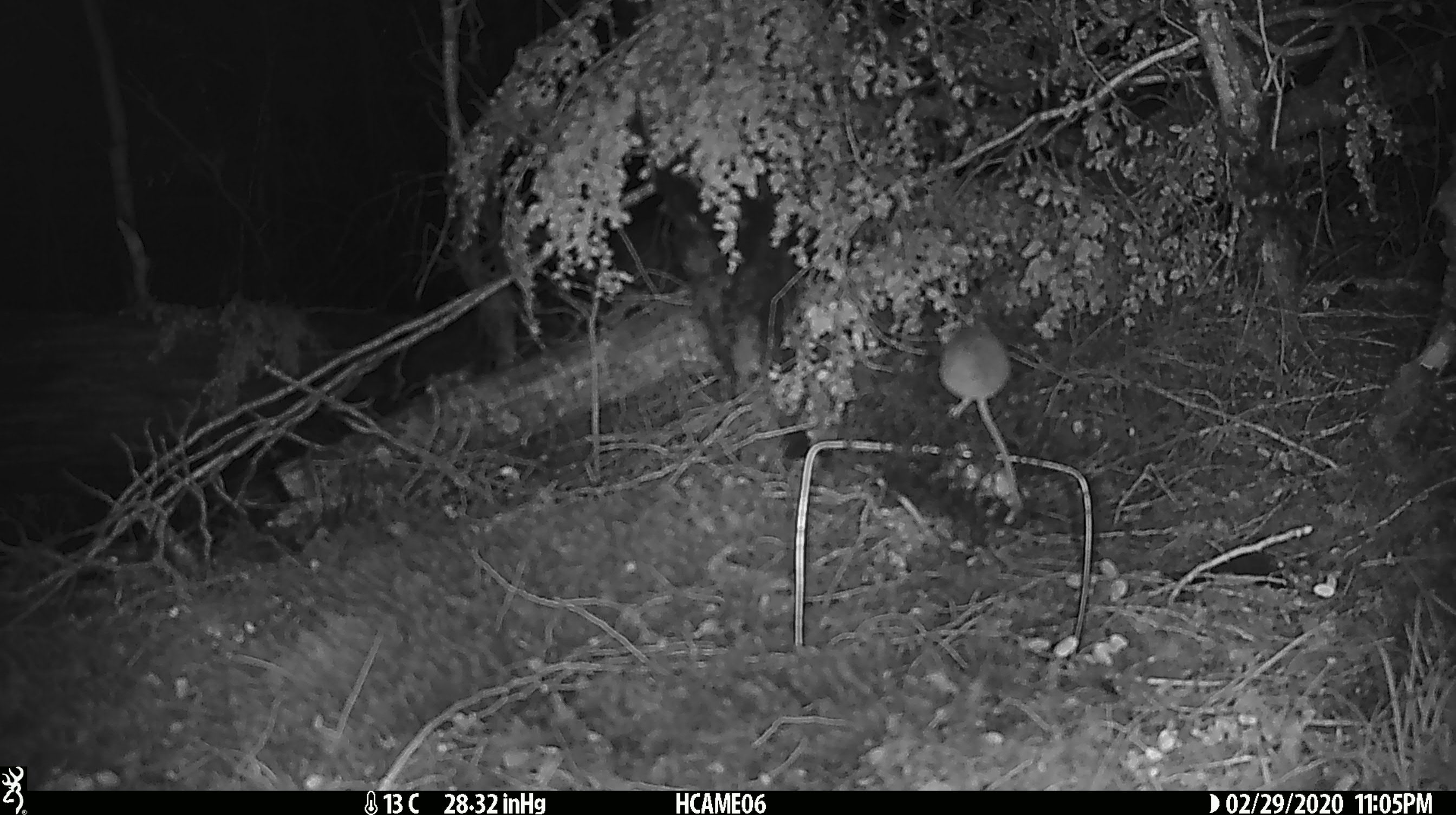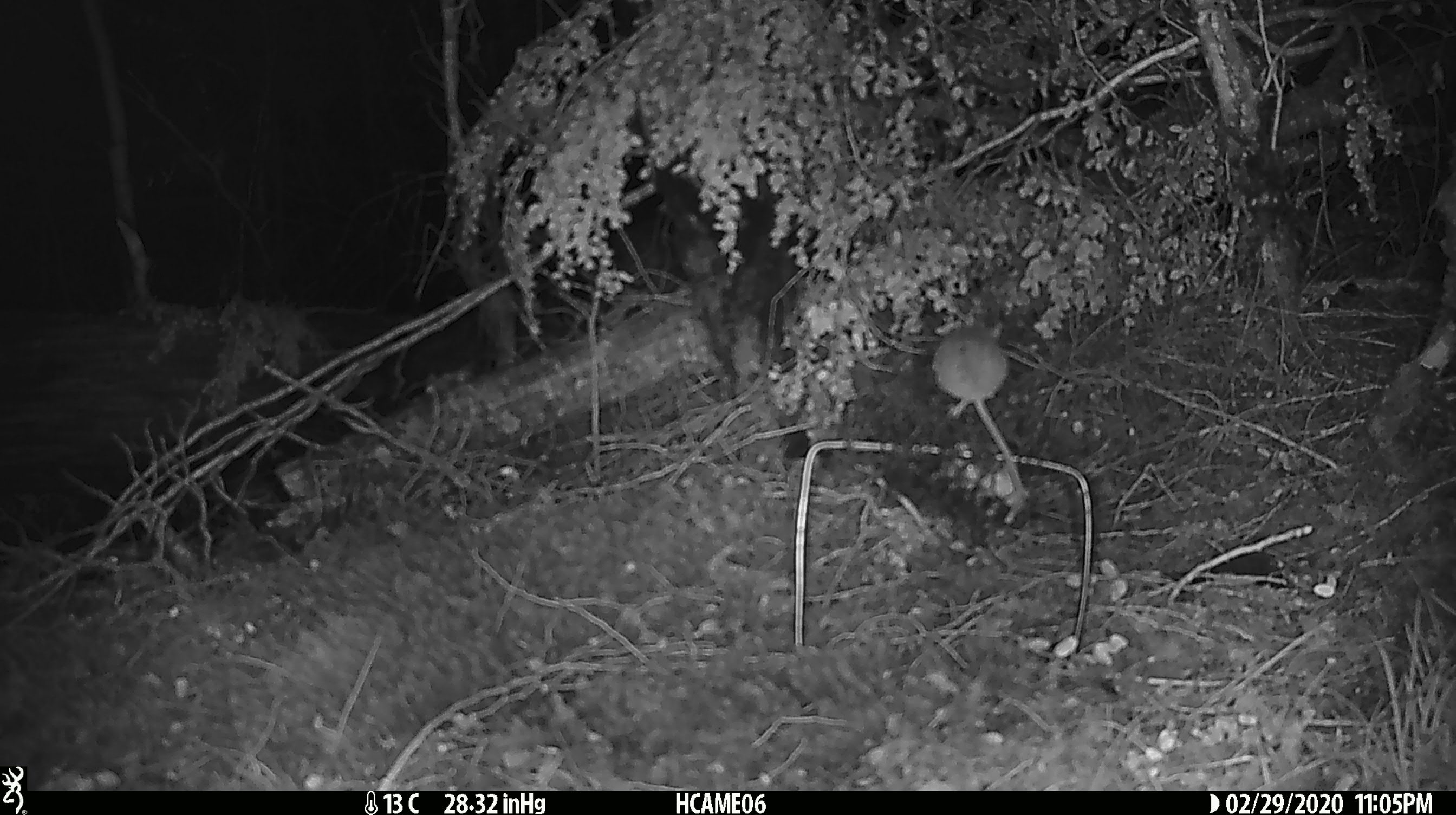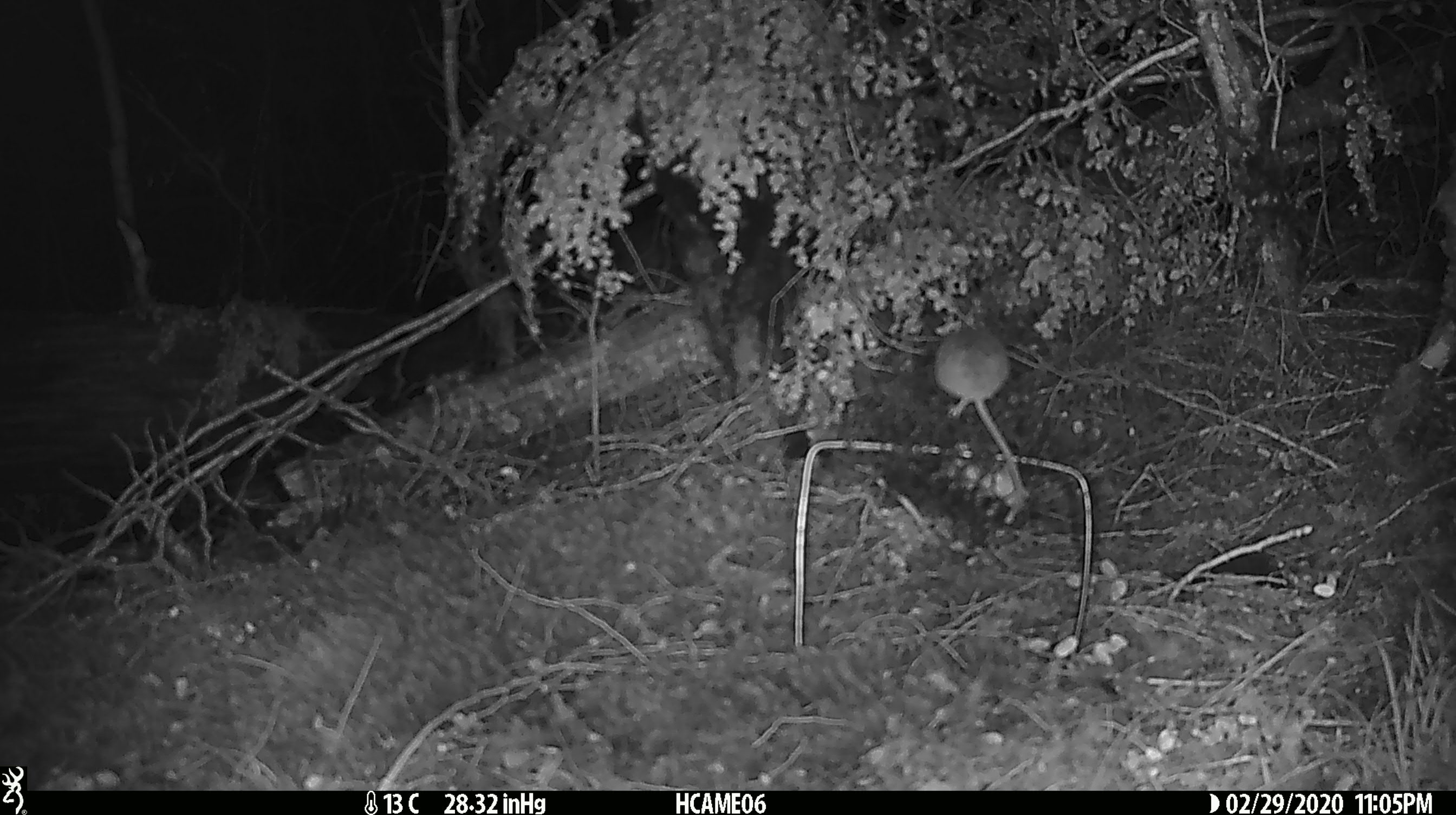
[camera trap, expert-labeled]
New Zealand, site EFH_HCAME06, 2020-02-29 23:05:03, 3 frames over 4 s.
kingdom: Animalia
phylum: Chordata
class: Mammalia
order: Rodentia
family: Muridae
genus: Mus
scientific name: Mus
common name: mouse